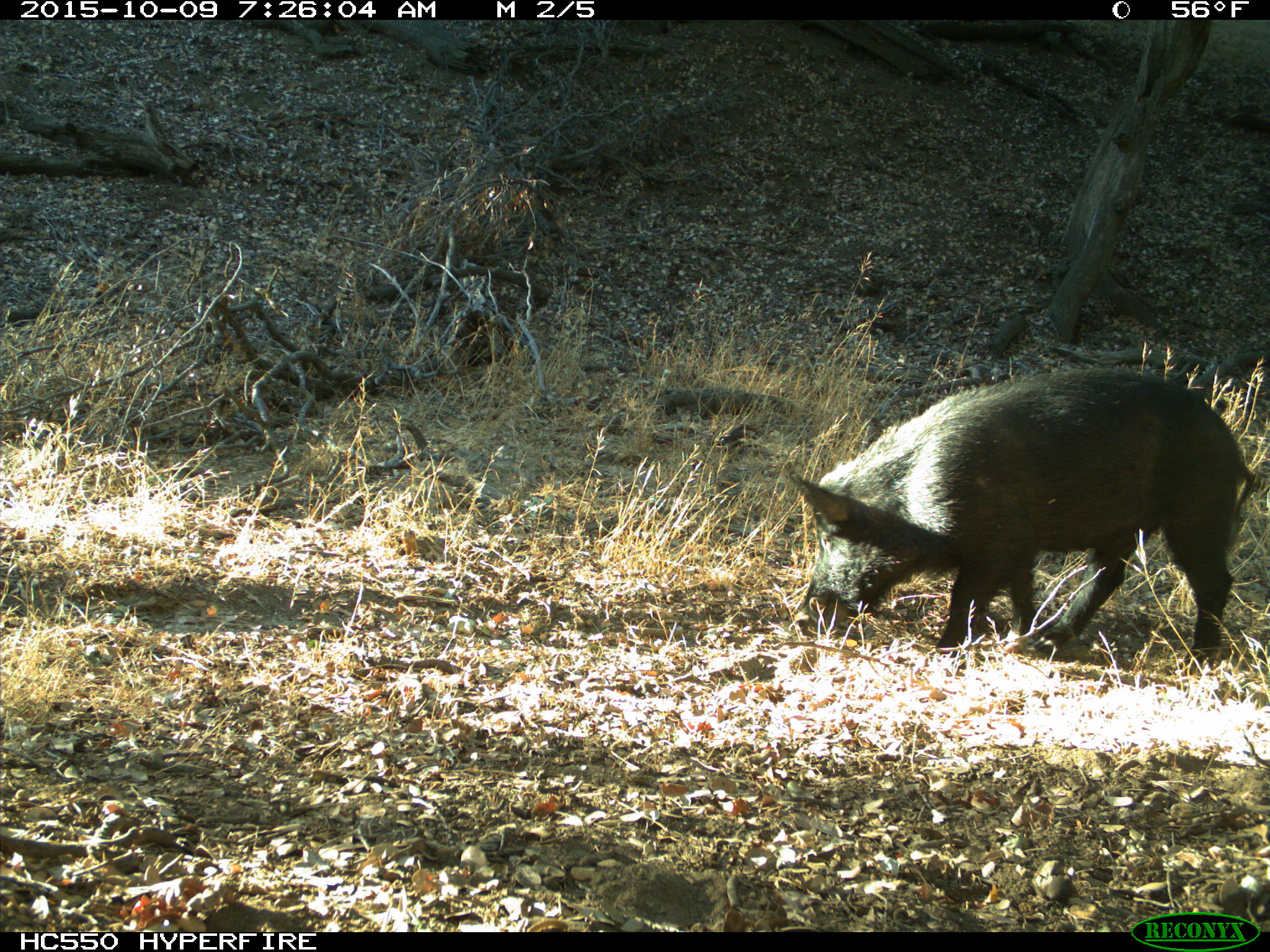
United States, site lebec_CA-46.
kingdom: Animalia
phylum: Chordata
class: Mammalia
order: Artiodactyla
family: Suidae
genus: Sus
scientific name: Sus scrofa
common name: wild boar